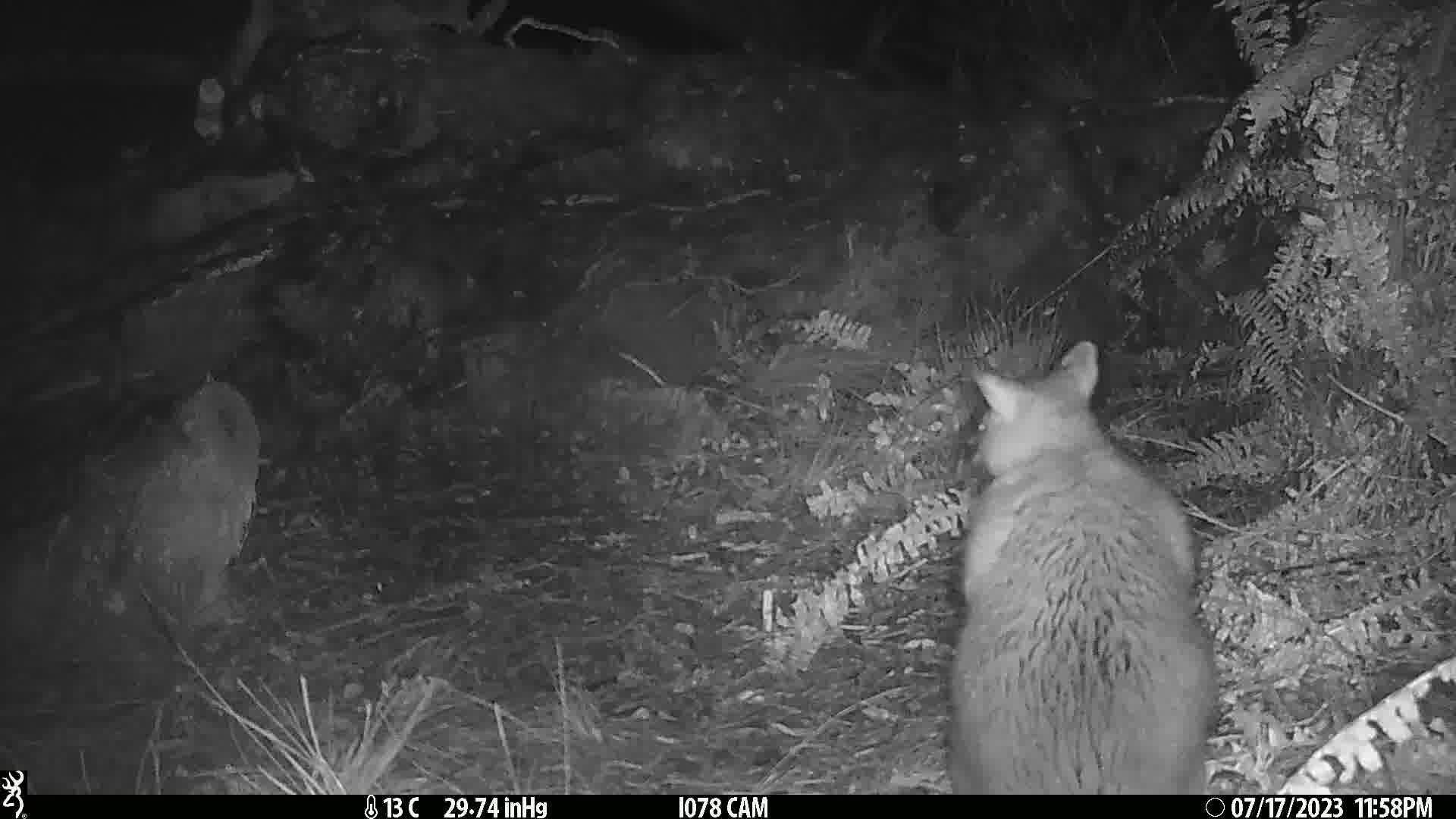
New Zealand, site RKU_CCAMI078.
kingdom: Animalia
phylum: Chordata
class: Mammalia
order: Diprotodontia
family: Phalangeridae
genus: Trichosurus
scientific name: Trichosurus vulpecula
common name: common brushtail possum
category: possum